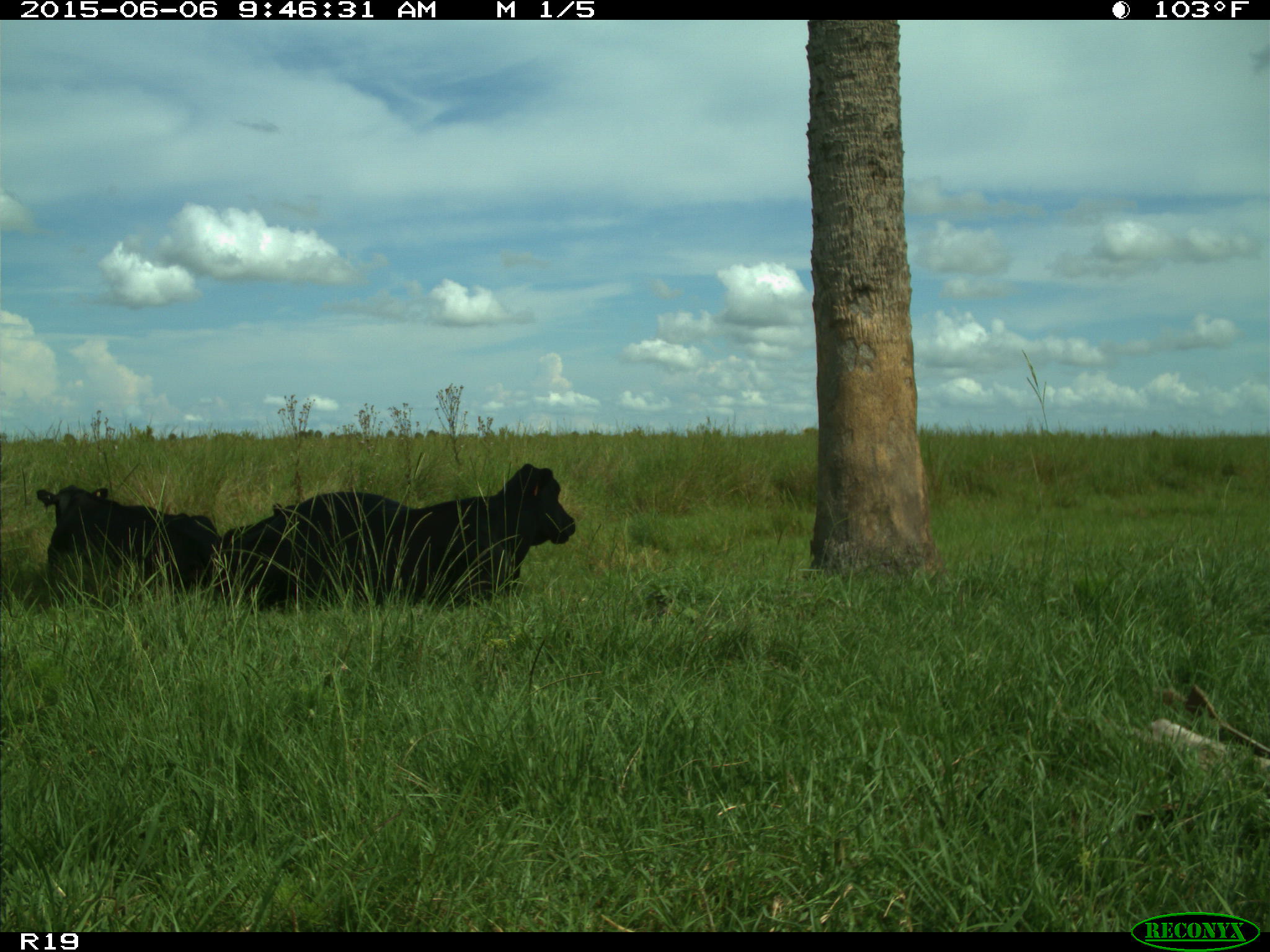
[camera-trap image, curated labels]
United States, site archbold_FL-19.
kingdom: Animalia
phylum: Chordata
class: Mammalia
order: Artiodactyla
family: Bovidae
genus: Bos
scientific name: Bos taurus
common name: domestic cow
Bos taurus (domestic cow).